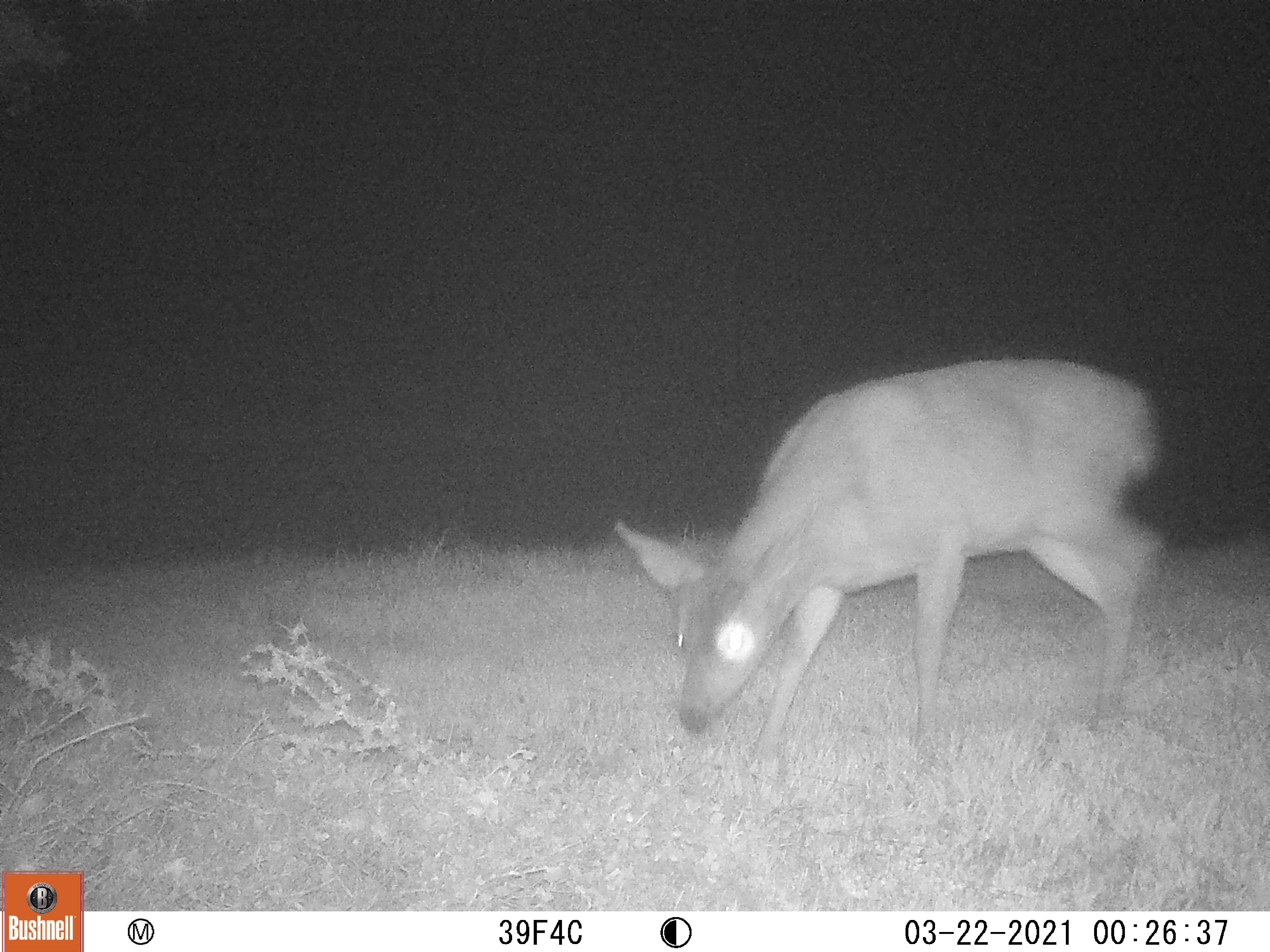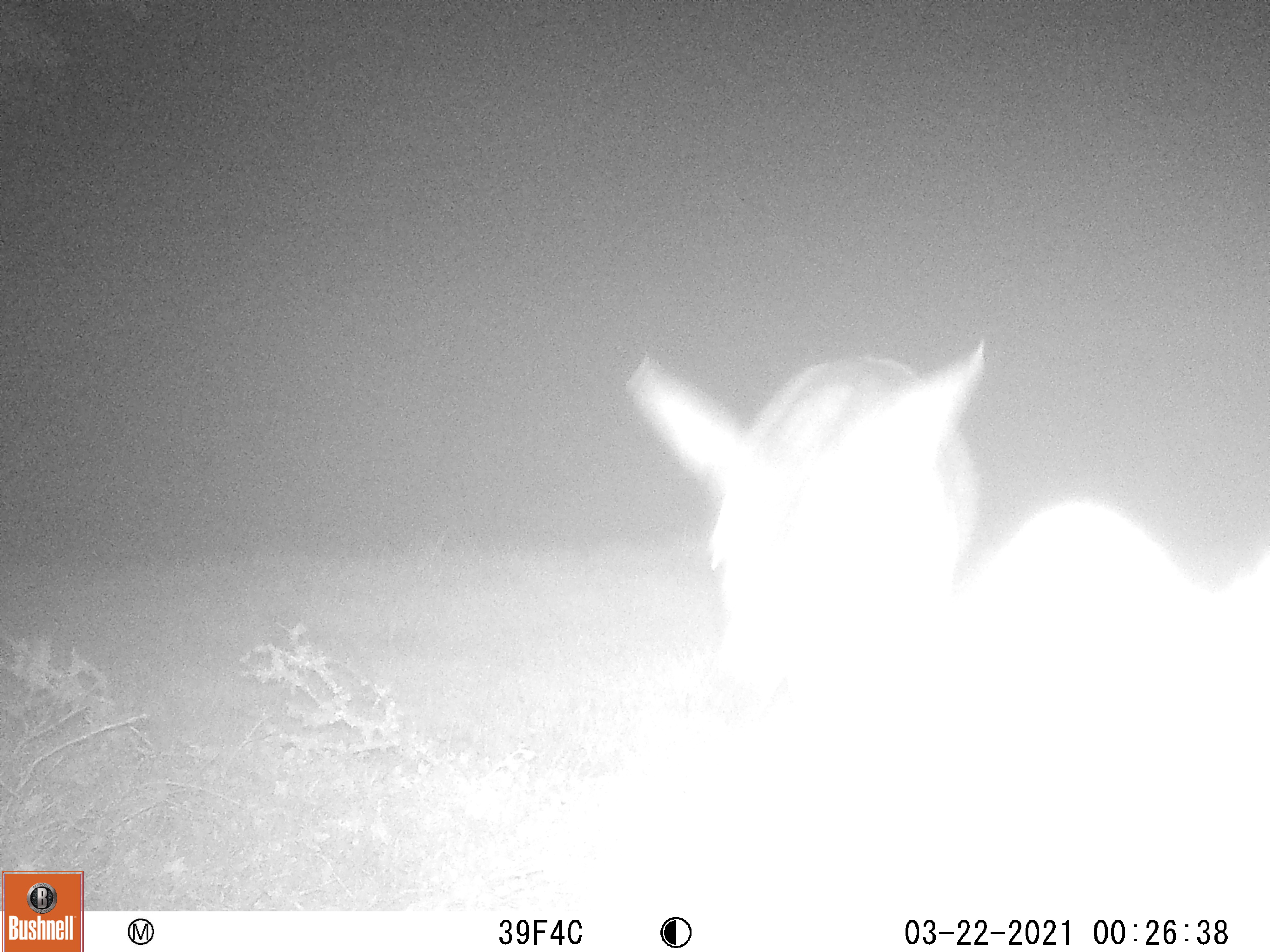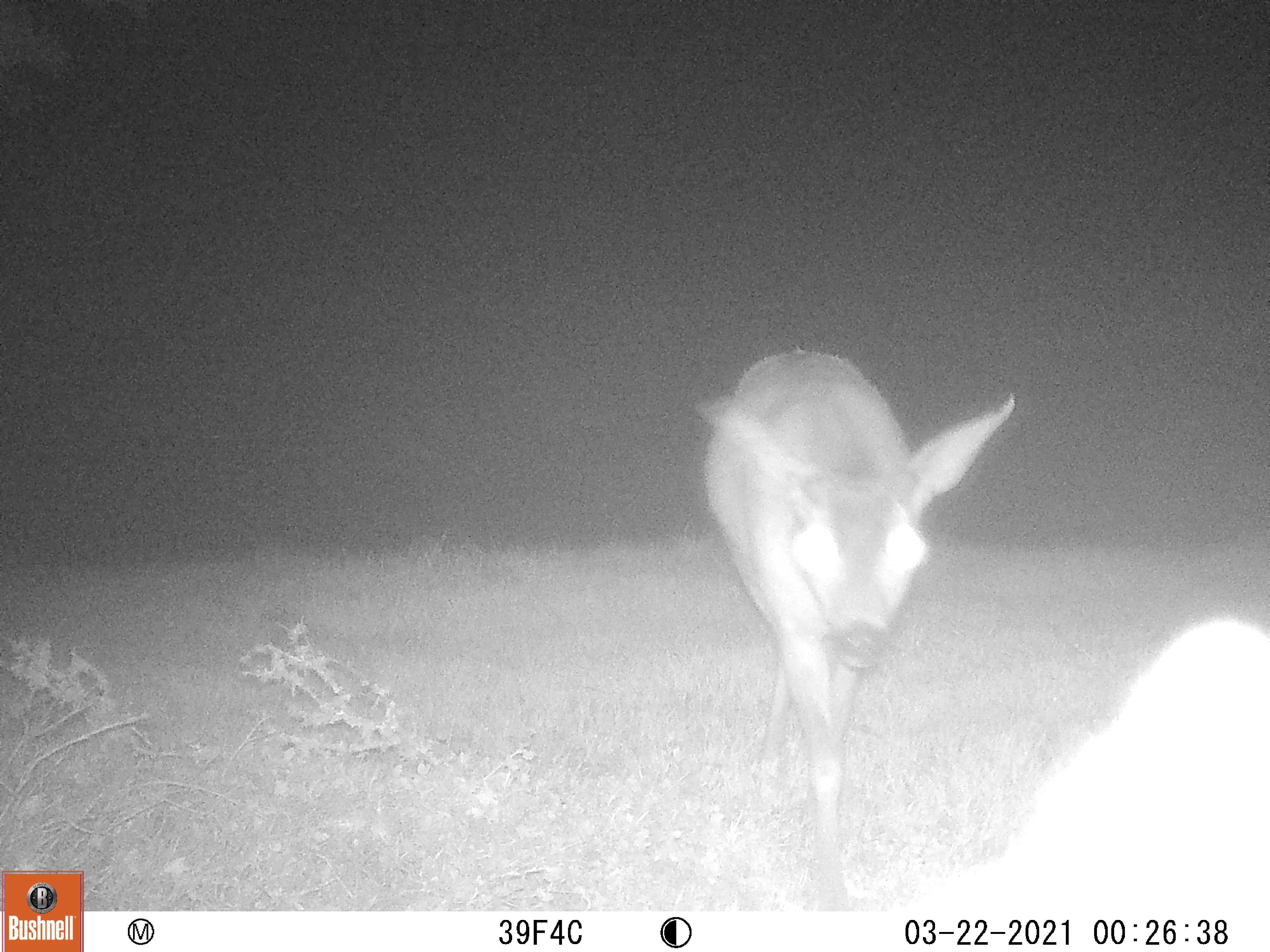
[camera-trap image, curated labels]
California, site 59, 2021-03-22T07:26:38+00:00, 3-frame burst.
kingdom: Animalia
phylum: Chordata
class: Mammalia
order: Artiodactyla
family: Cervidae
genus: Odocoileus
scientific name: Odocoileus hemionus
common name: mule deer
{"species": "mule deer (Odocoileus hemionus)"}